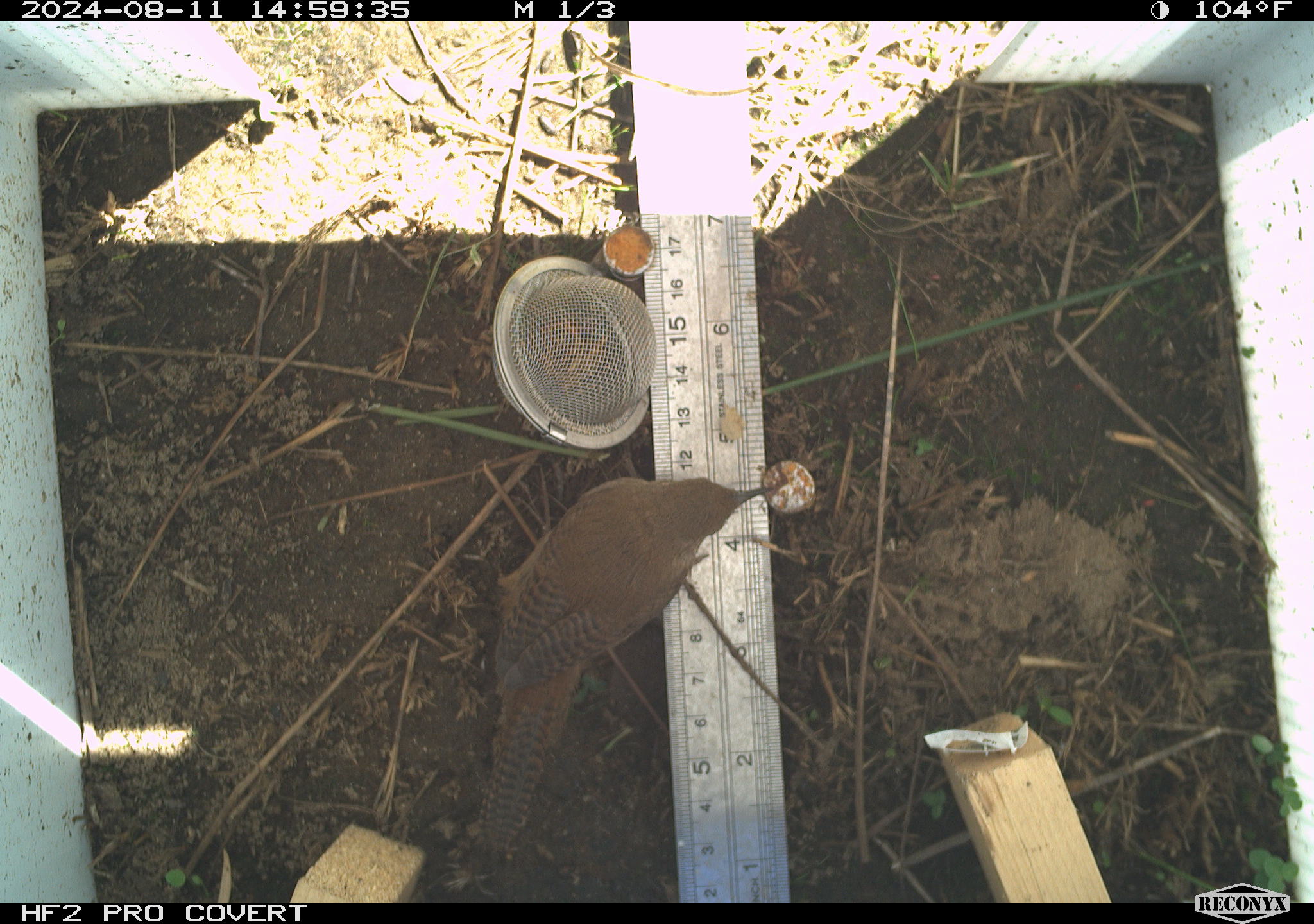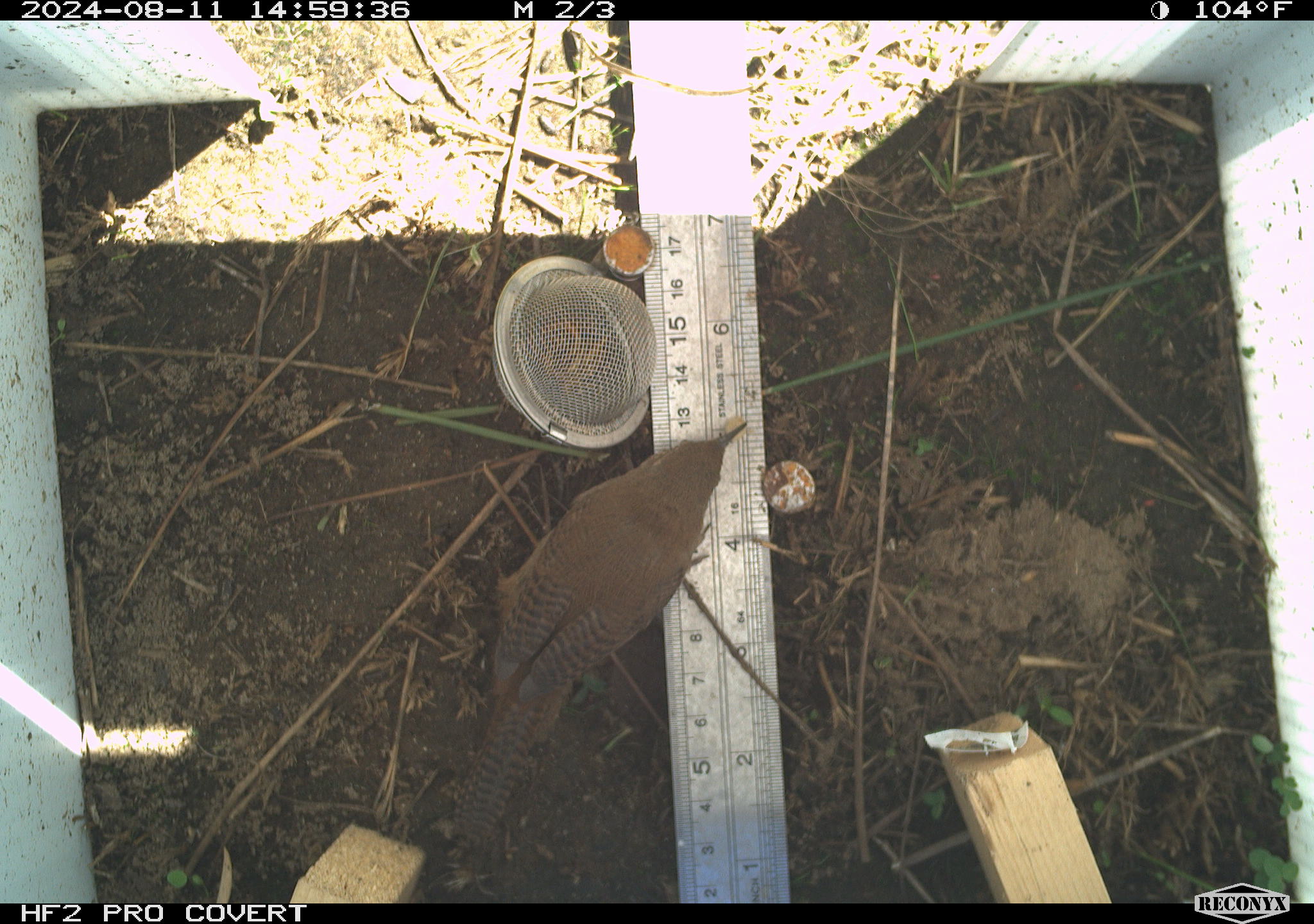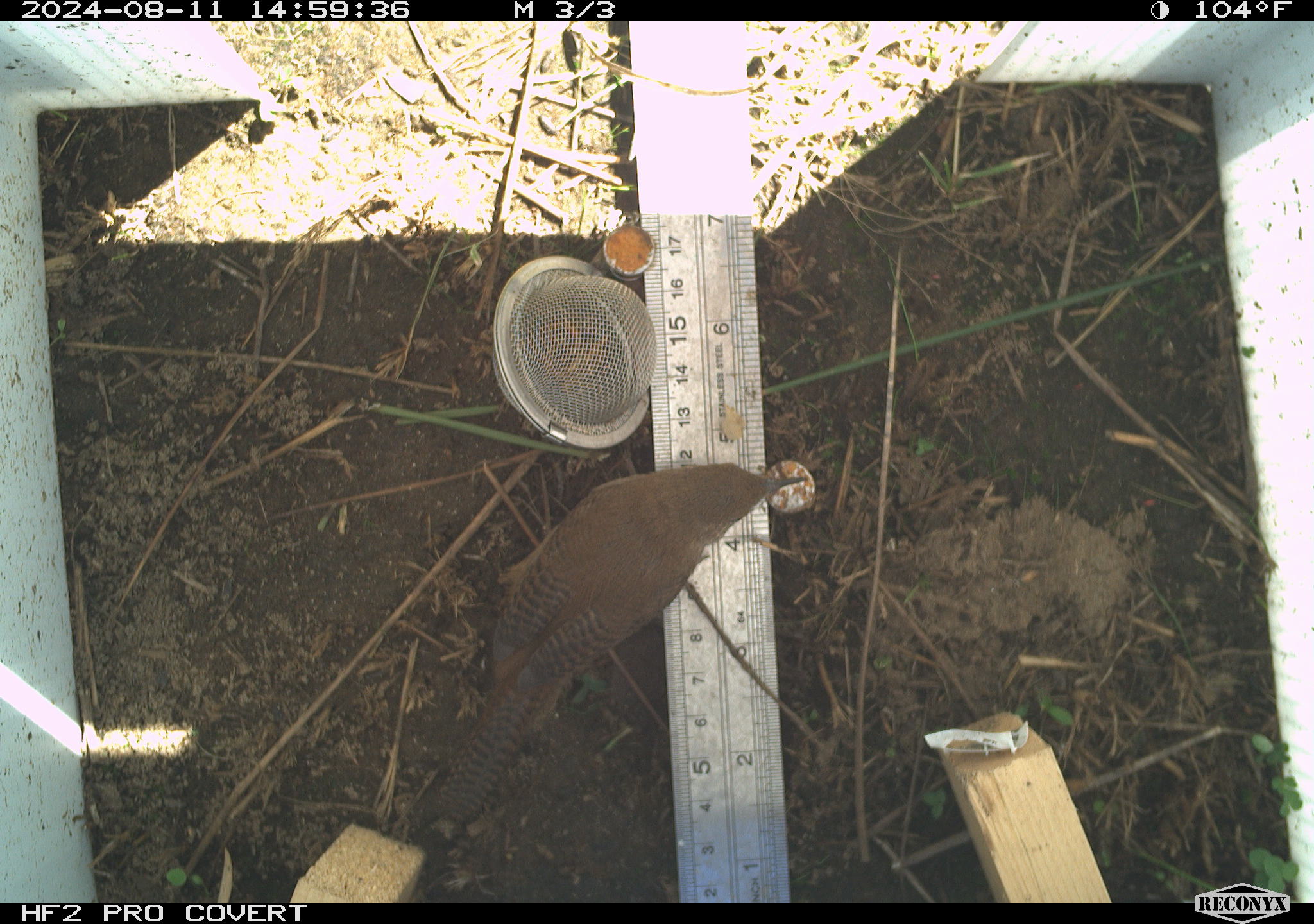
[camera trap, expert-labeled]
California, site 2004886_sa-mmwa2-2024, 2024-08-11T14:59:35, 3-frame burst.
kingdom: Animalia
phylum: Chordata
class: Aves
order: Passeriformes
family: Troglodytidae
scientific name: Troglodytidae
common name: wren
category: troglodytidae family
Troglodytidae family (wren) (Troglodytidae).